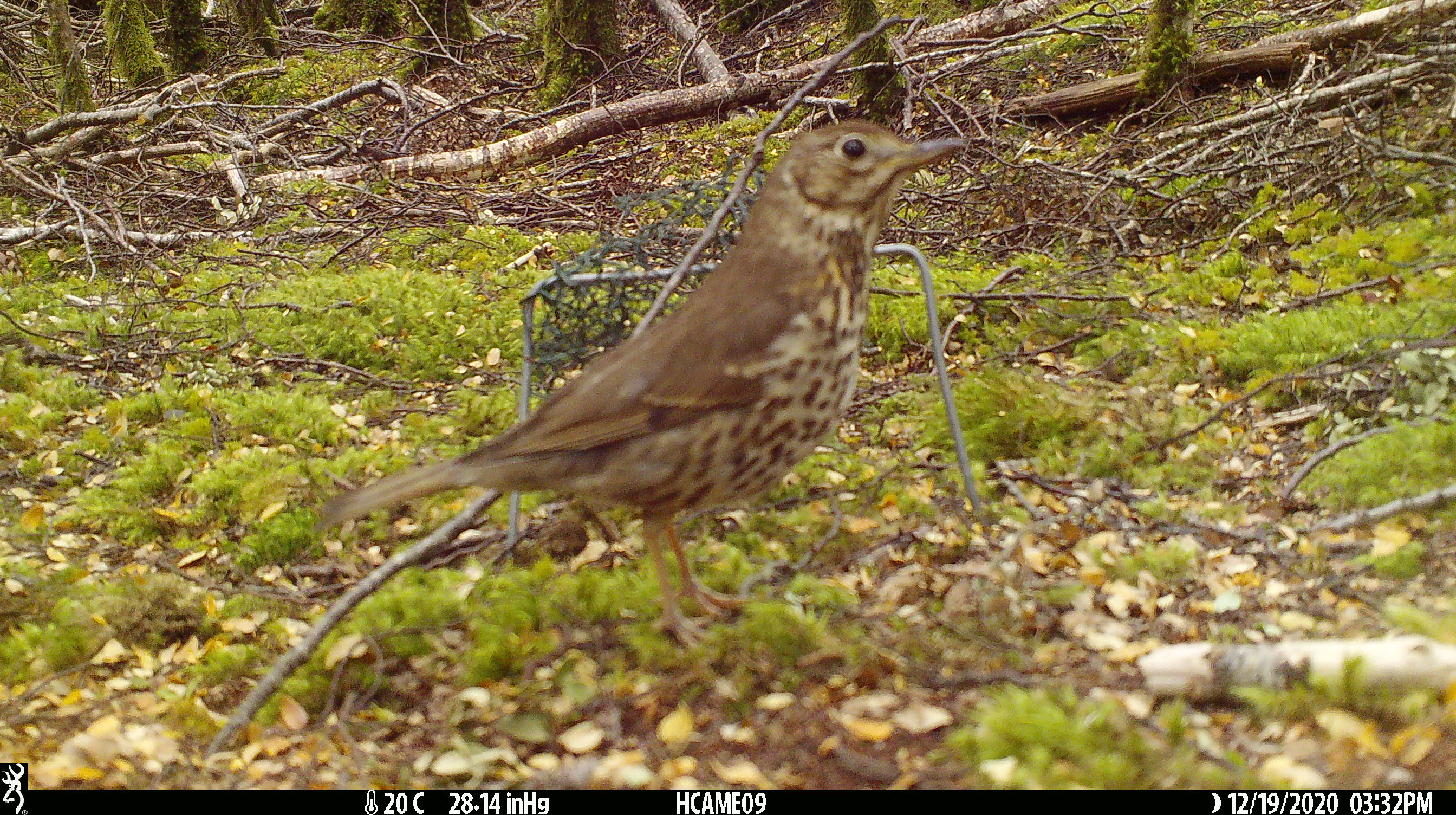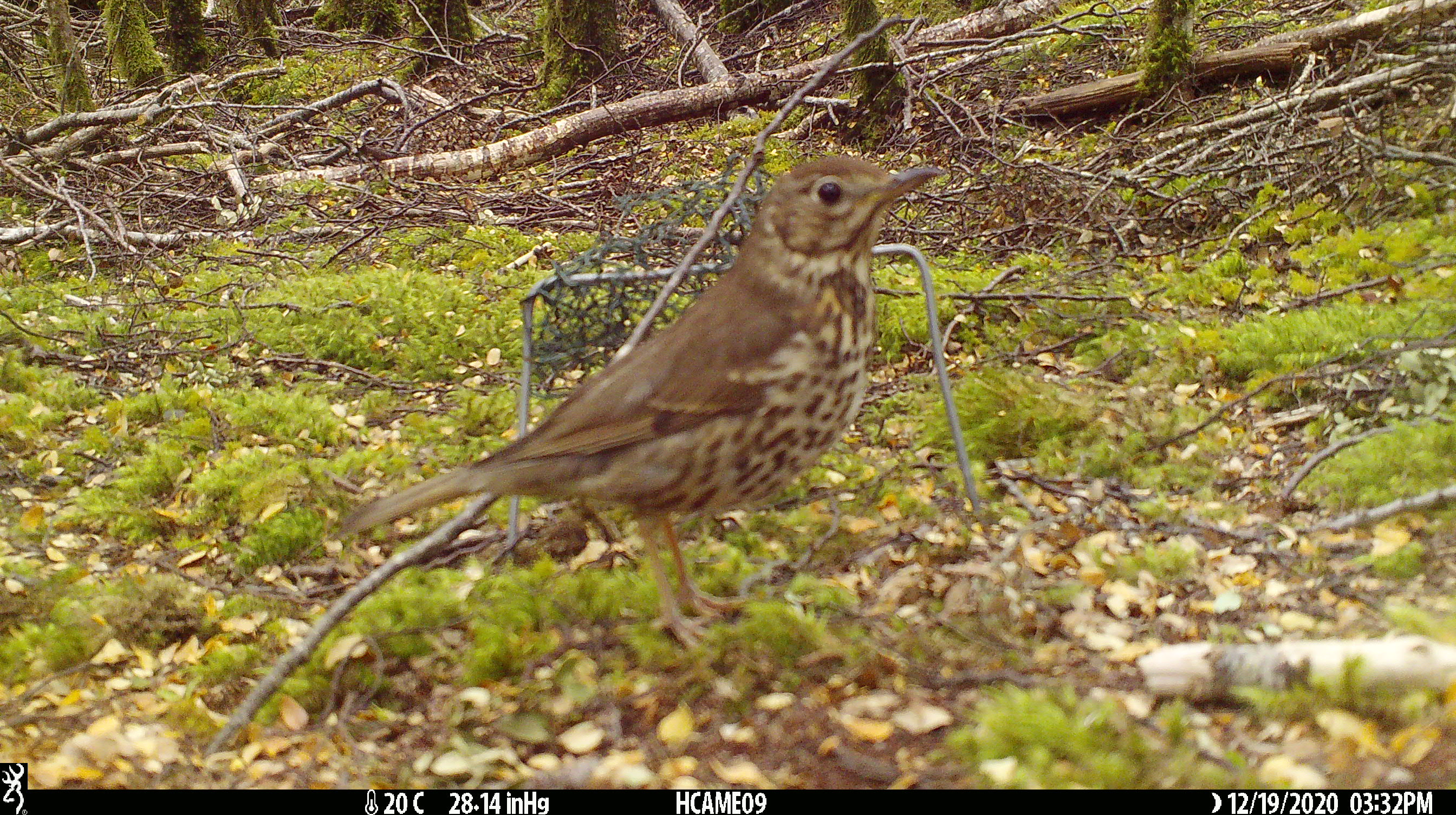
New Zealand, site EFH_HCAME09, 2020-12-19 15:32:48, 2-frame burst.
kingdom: Animalia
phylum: Chordata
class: Aves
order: Passeriformes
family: Turdidae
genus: Turdus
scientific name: Turdus philomelos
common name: song thrush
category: thrush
Thrush (song thrush) (Turdus philomelos).